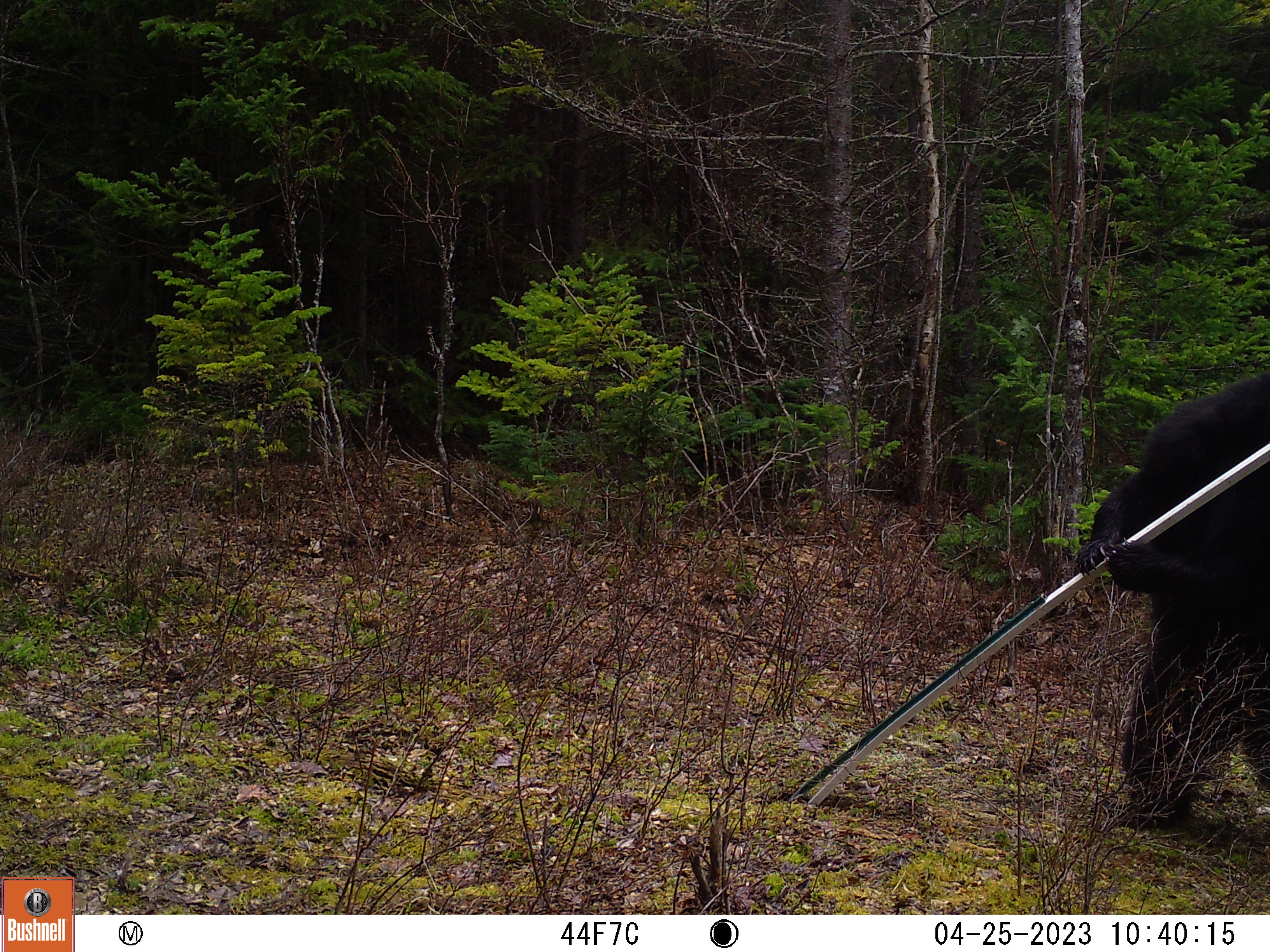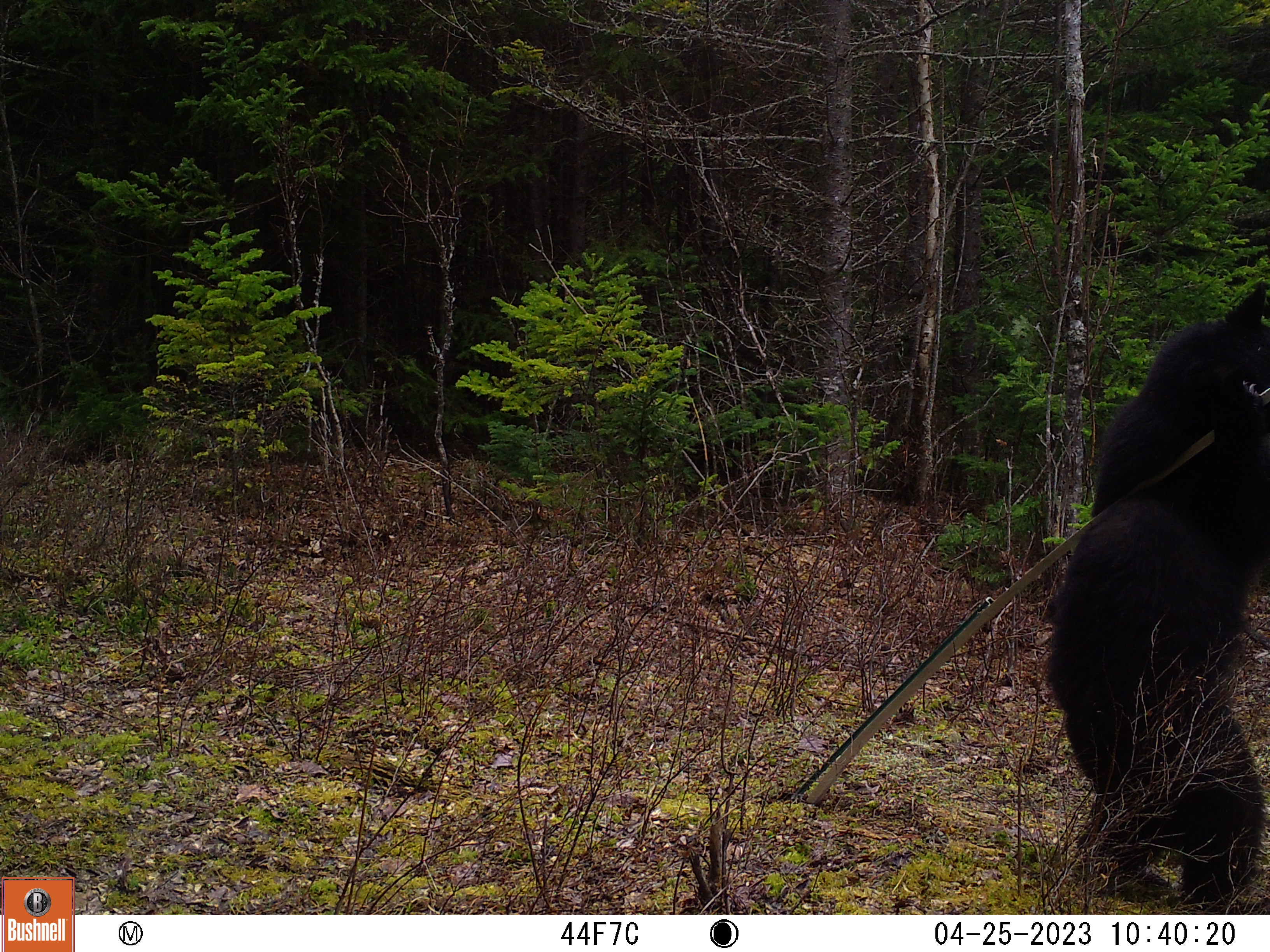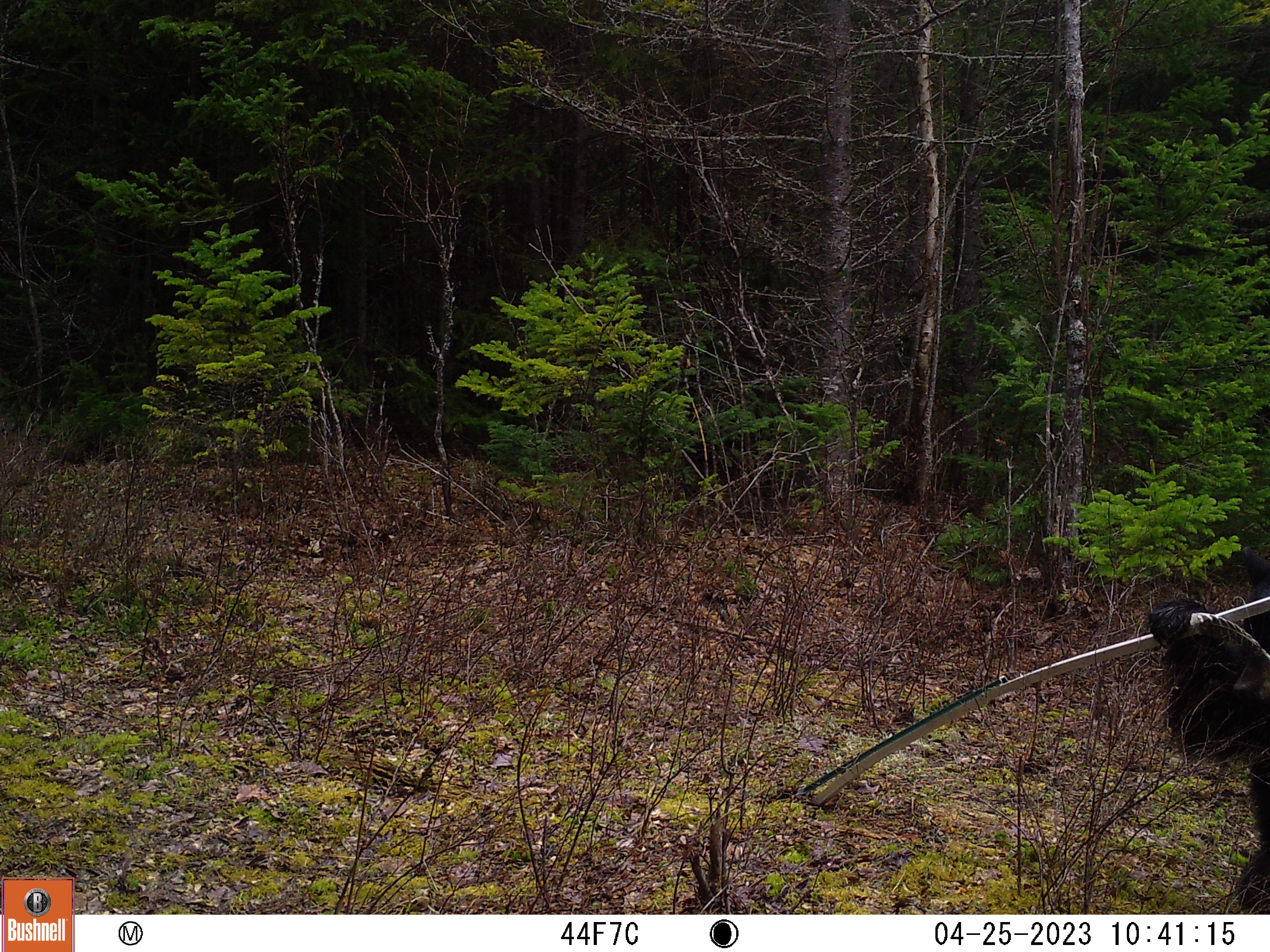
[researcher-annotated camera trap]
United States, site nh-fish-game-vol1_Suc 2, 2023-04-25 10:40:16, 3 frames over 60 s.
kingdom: Animalia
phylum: Chordata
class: Mammalia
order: Carnivora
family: Ursidae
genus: Ursus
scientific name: Ursus americanus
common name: black bear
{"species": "black bear (Ursus americanus)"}